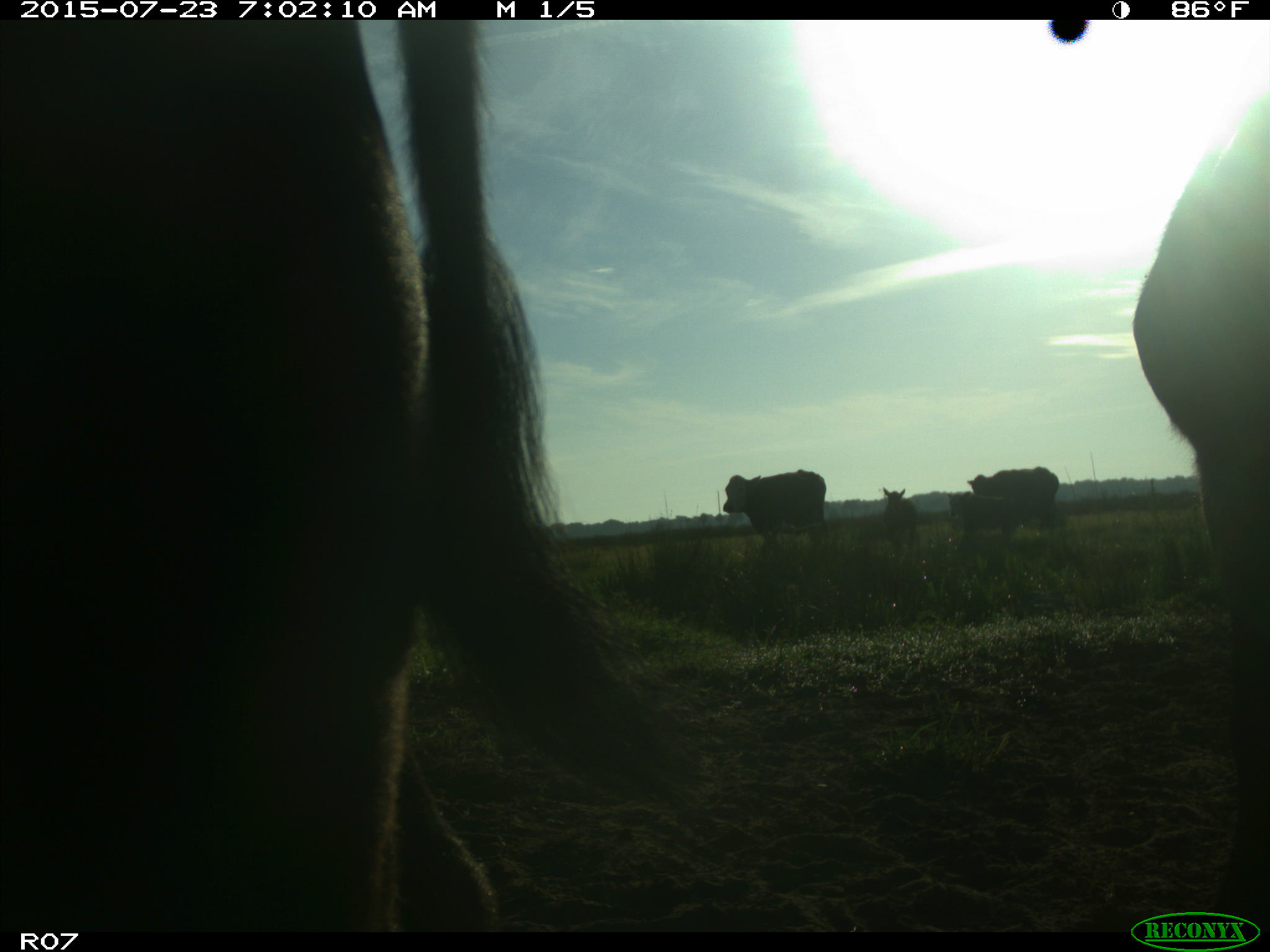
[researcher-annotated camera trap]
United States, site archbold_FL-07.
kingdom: Animalia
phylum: Chordata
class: Mammalia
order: Artiodactyla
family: Bovidae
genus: Bos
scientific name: Bos taurus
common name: domestic cow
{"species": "Bos taurus (domestic cow)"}